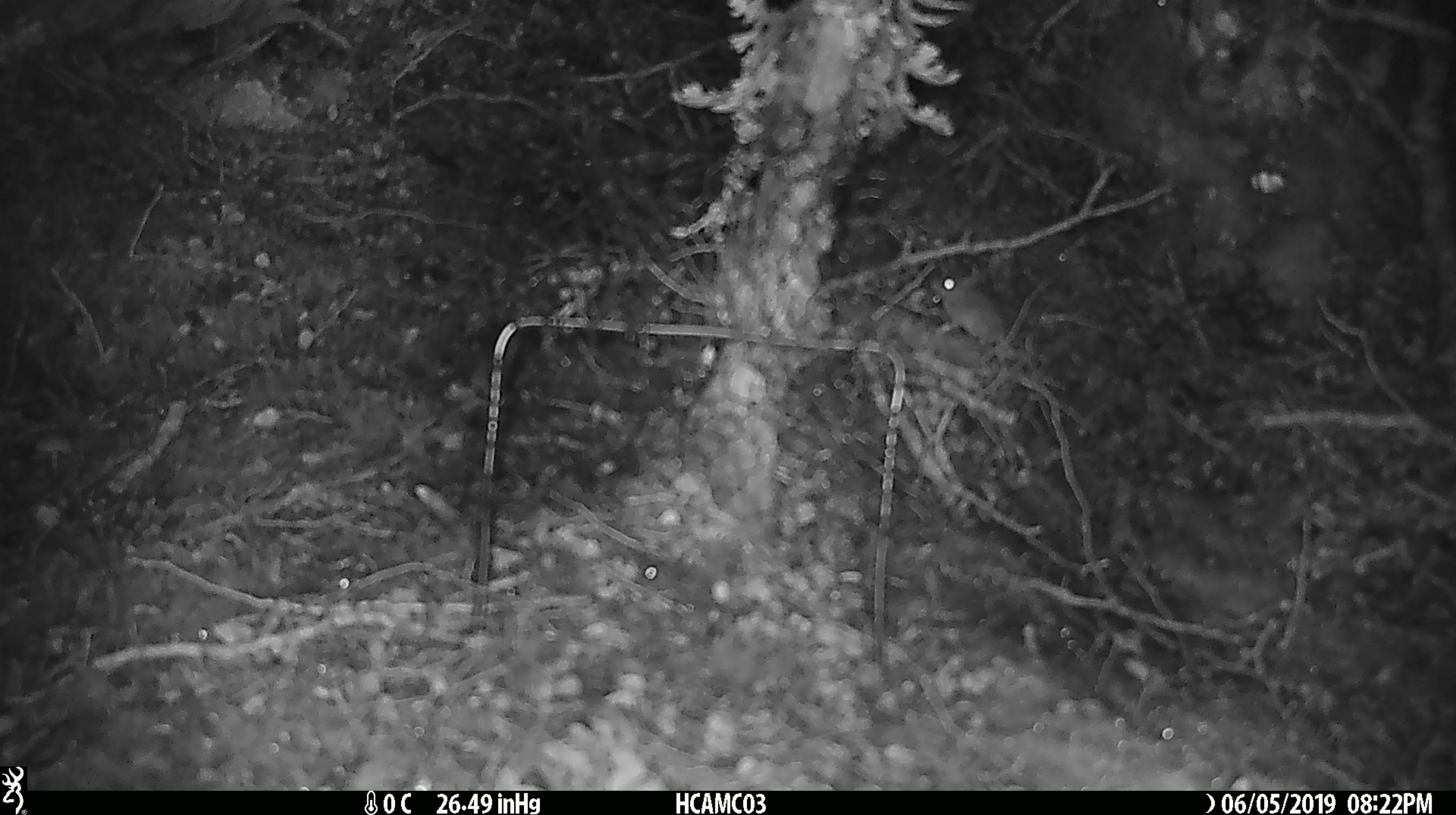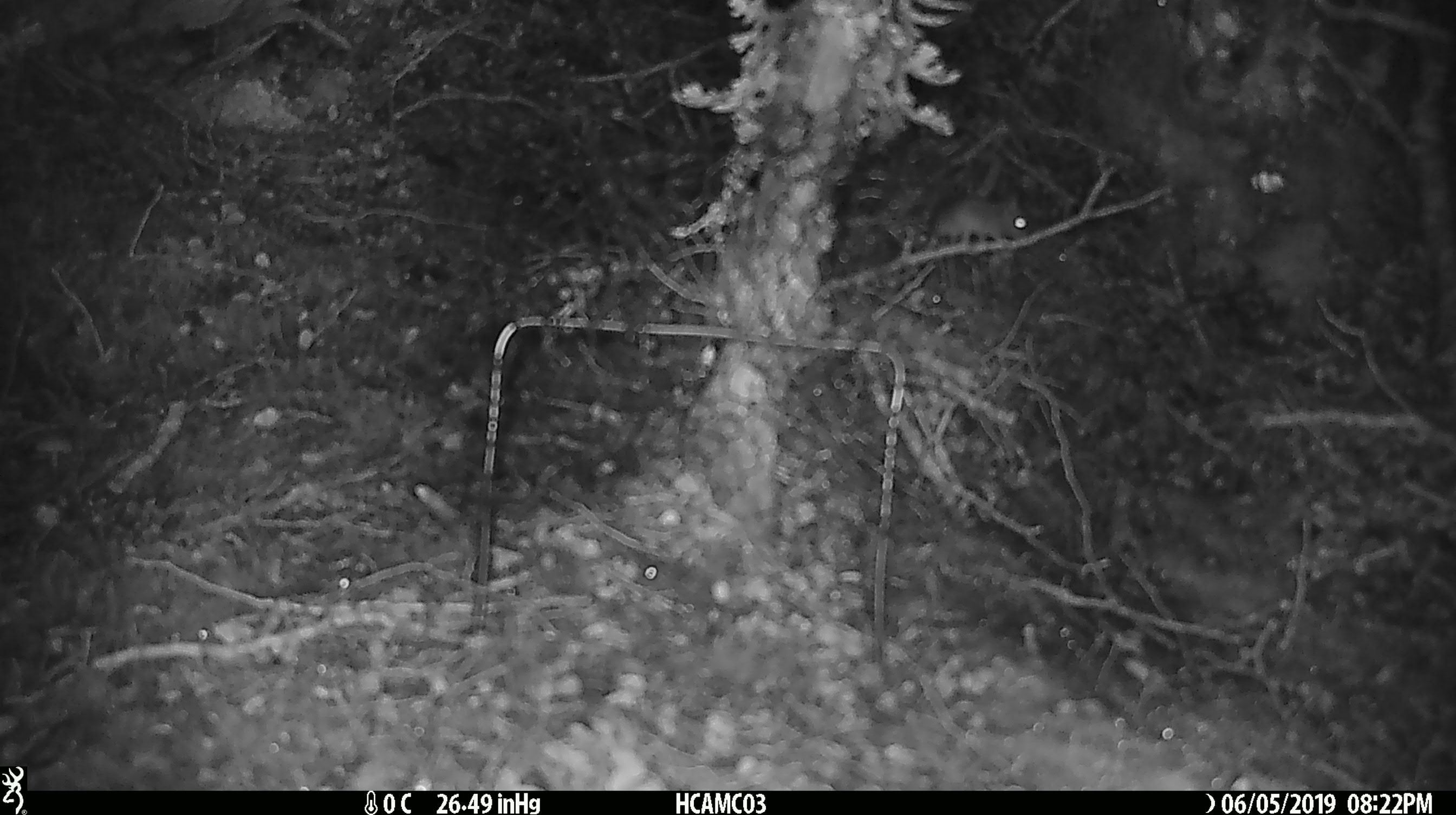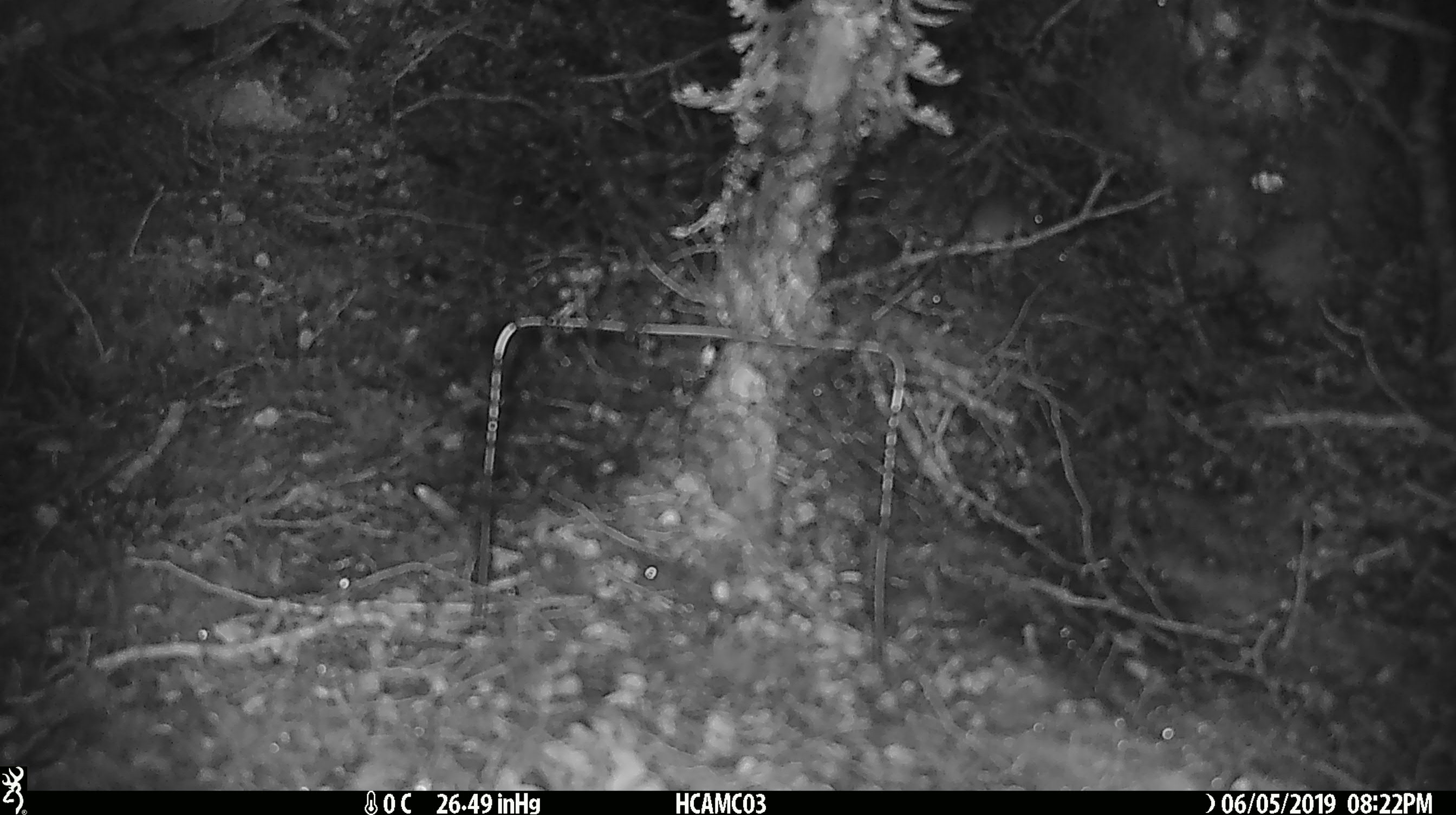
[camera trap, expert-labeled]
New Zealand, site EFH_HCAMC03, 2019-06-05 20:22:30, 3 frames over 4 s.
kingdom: Animalia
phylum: Chordata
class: Mammalia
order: Rodentia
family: Muridae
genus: Mus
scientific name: Mus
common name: mouse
Mouse (Mus).